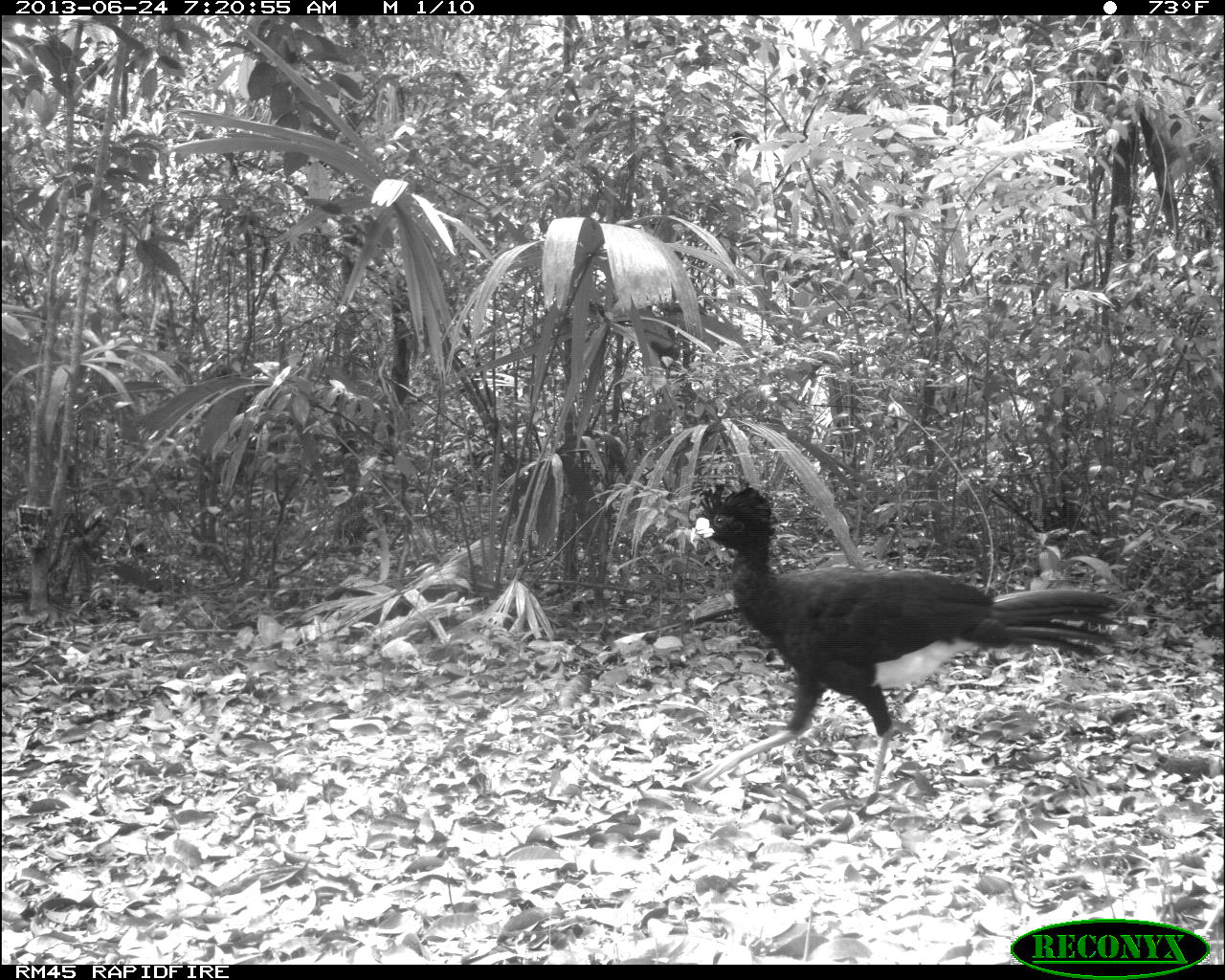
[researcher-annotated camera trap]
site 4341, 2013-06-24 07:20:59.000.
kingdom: Animalia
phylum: Chordata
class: Aves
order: Galliformes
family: Cracidae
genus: Crax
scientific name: Crax rubra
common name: great curassow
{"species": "Crax rubra (great curassow)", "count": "1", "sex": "male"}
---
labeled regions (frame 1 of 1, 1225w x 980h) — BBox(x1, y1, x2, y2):
crax rubra: BBox(673, 483, 1129, 804)